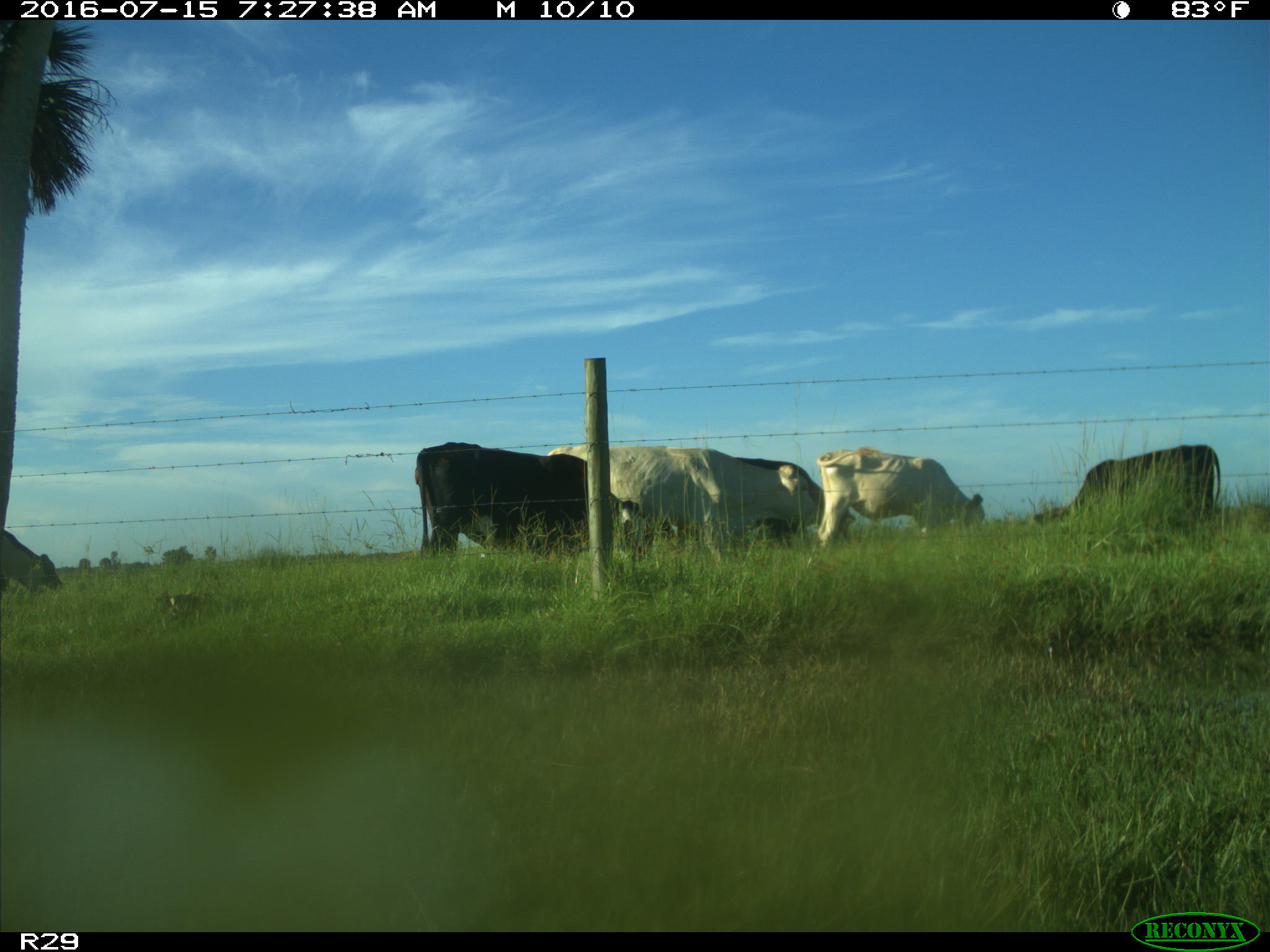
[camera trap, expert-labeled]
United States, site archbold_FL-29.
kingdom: Animalia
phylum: Chordata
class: Mammalia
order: Artiodactyla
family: Bovidae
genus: Bos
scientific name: Bos taurus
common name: domestic cow